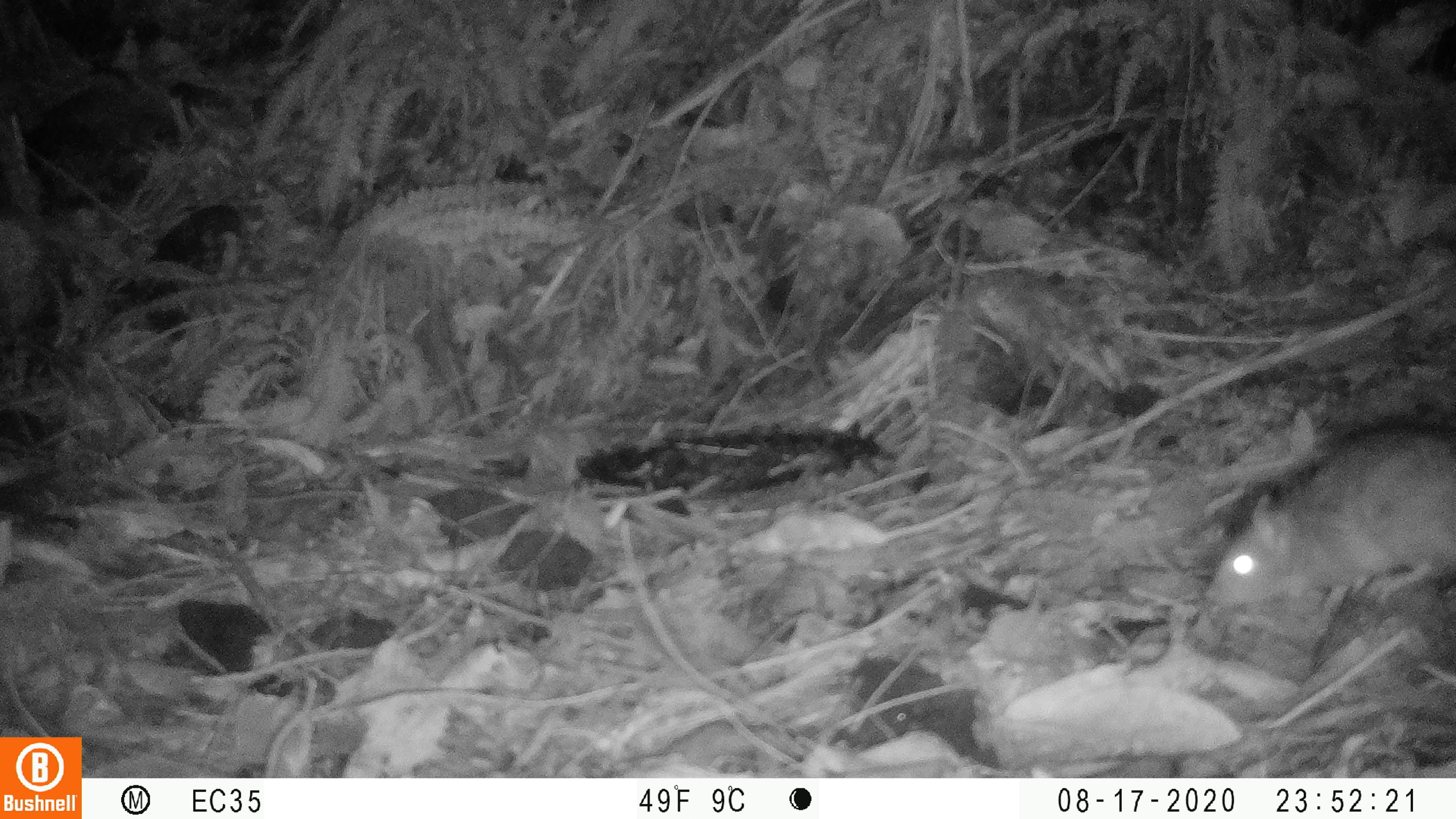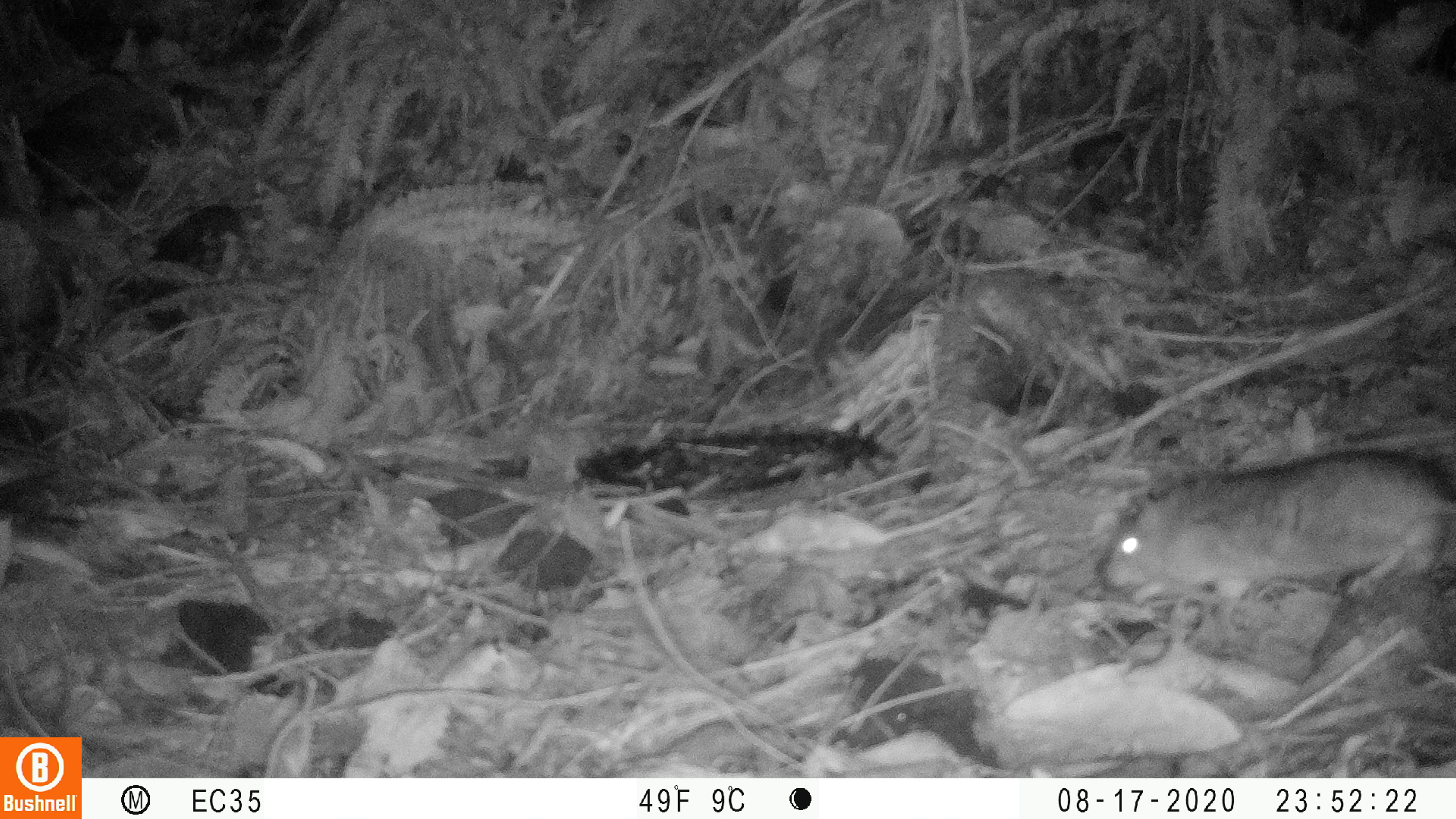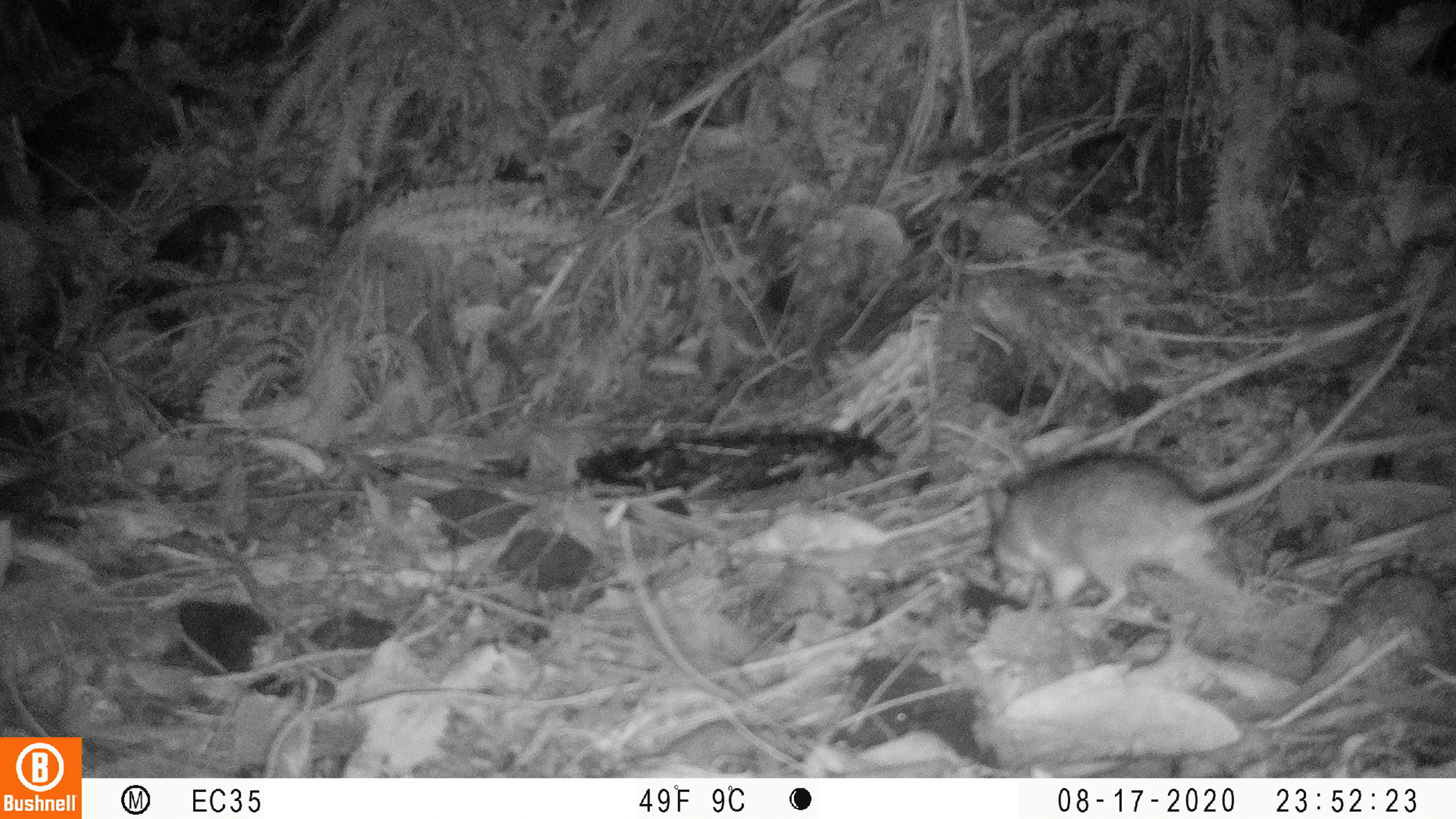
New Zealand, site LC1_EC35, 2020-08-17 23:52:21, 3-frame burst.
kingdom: Animalia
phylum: Chordata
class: Mammalia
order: Rodentia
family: Muridae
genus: Rattus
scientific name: Rattus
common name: rat